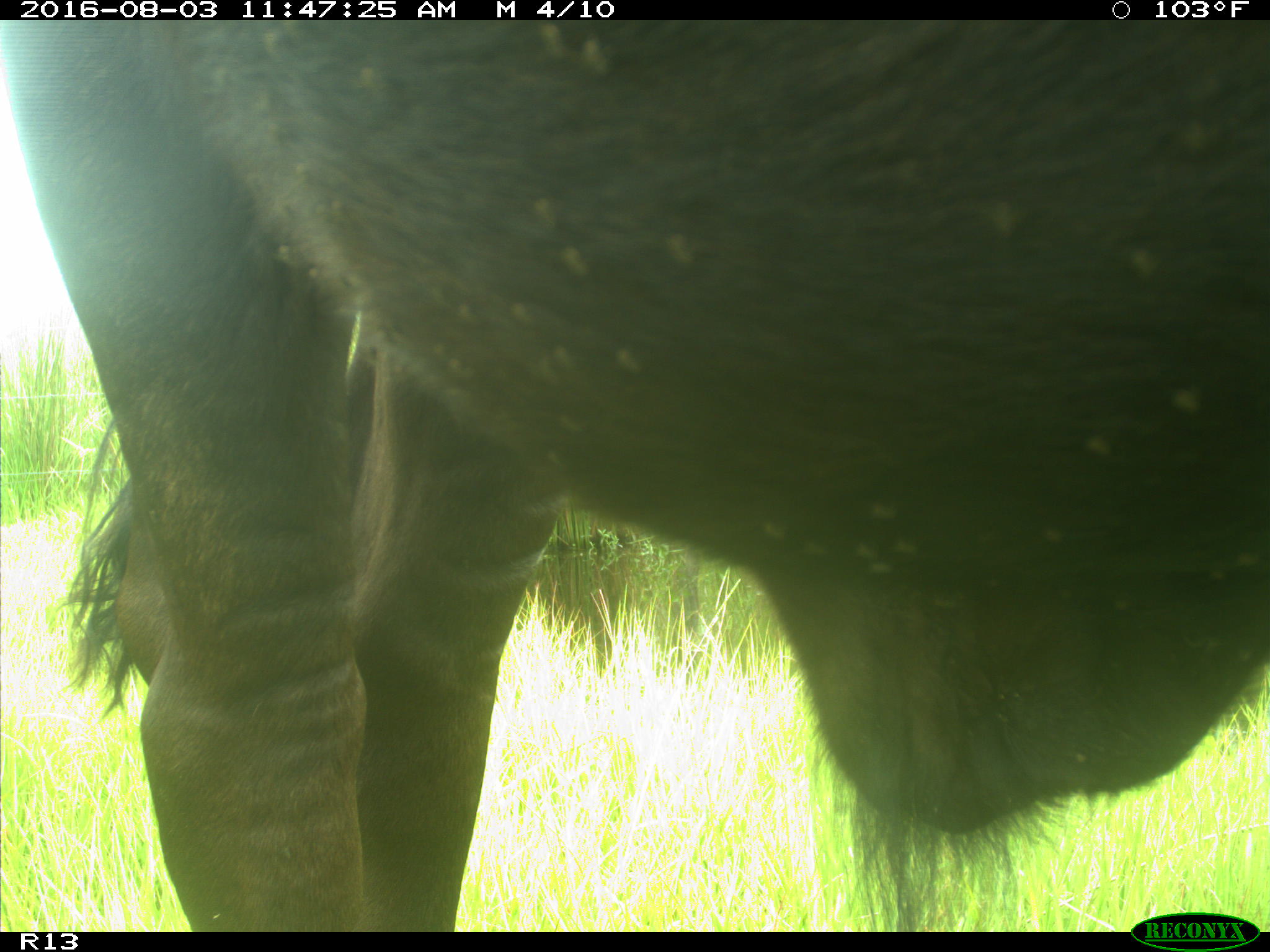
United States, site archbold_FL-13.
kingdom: Animalia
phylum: Chordata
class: Mammalia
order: Artiodactyla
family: Bovidae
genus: Bos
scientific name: Bos taurus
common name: domestic cow